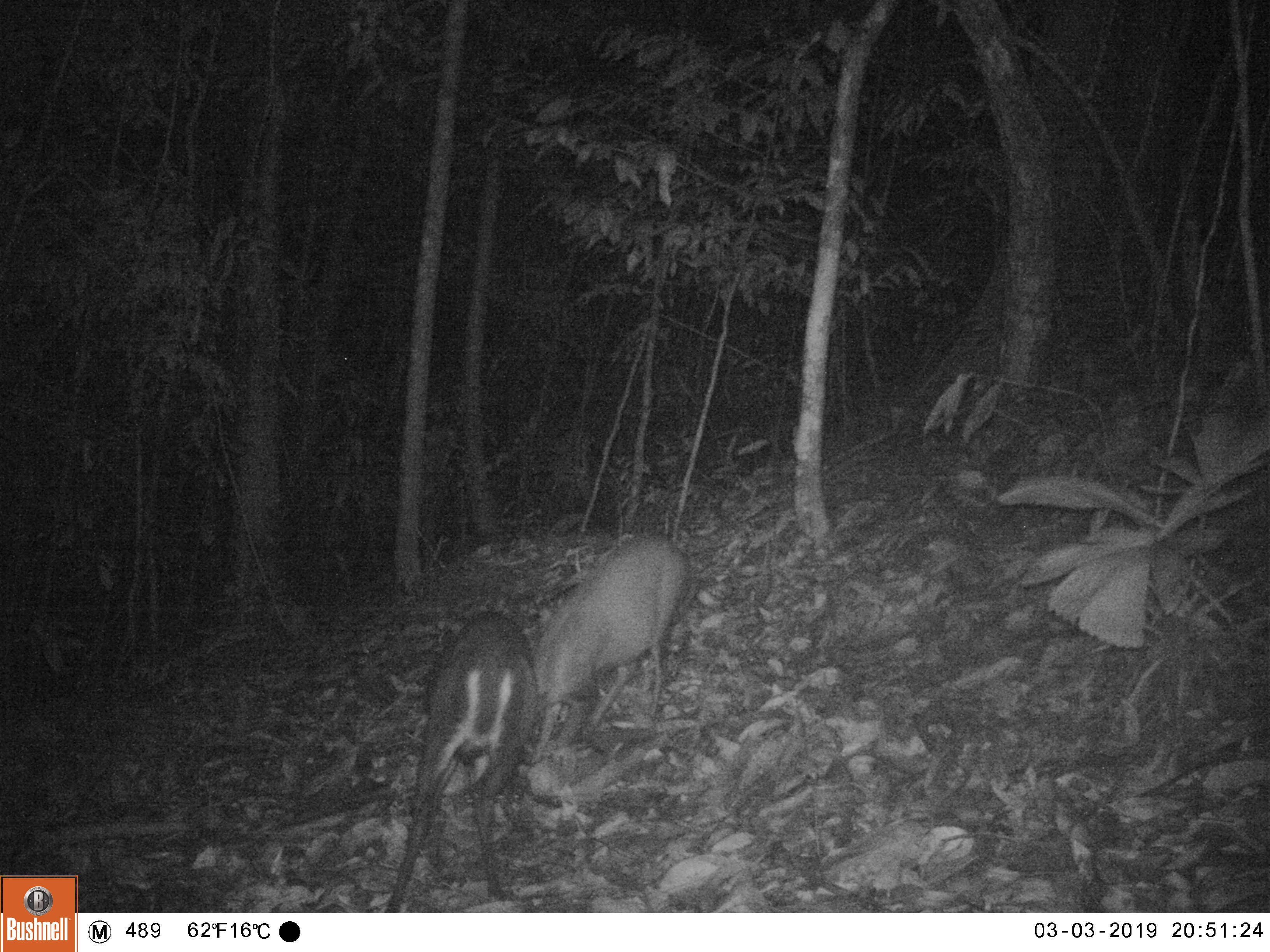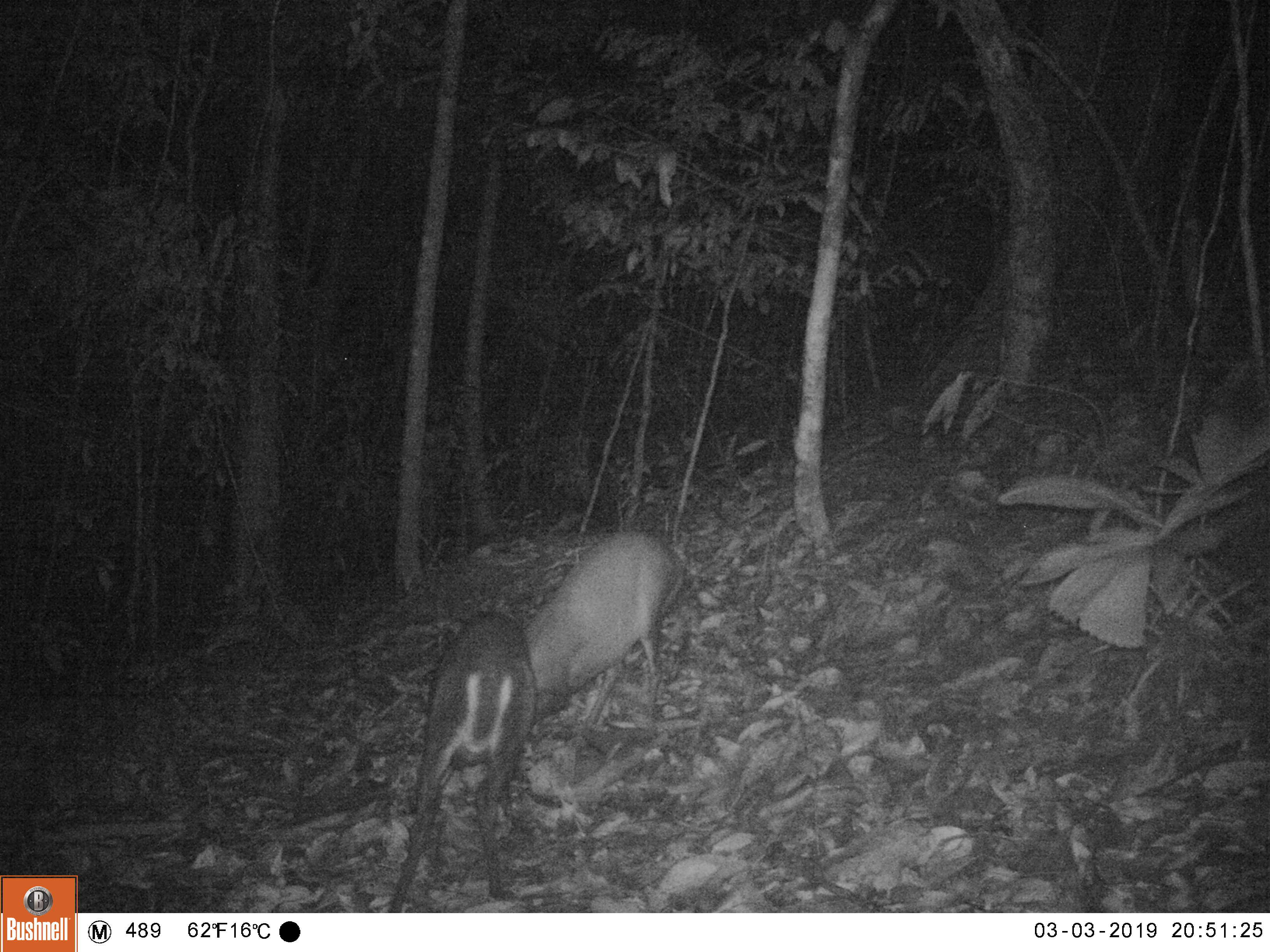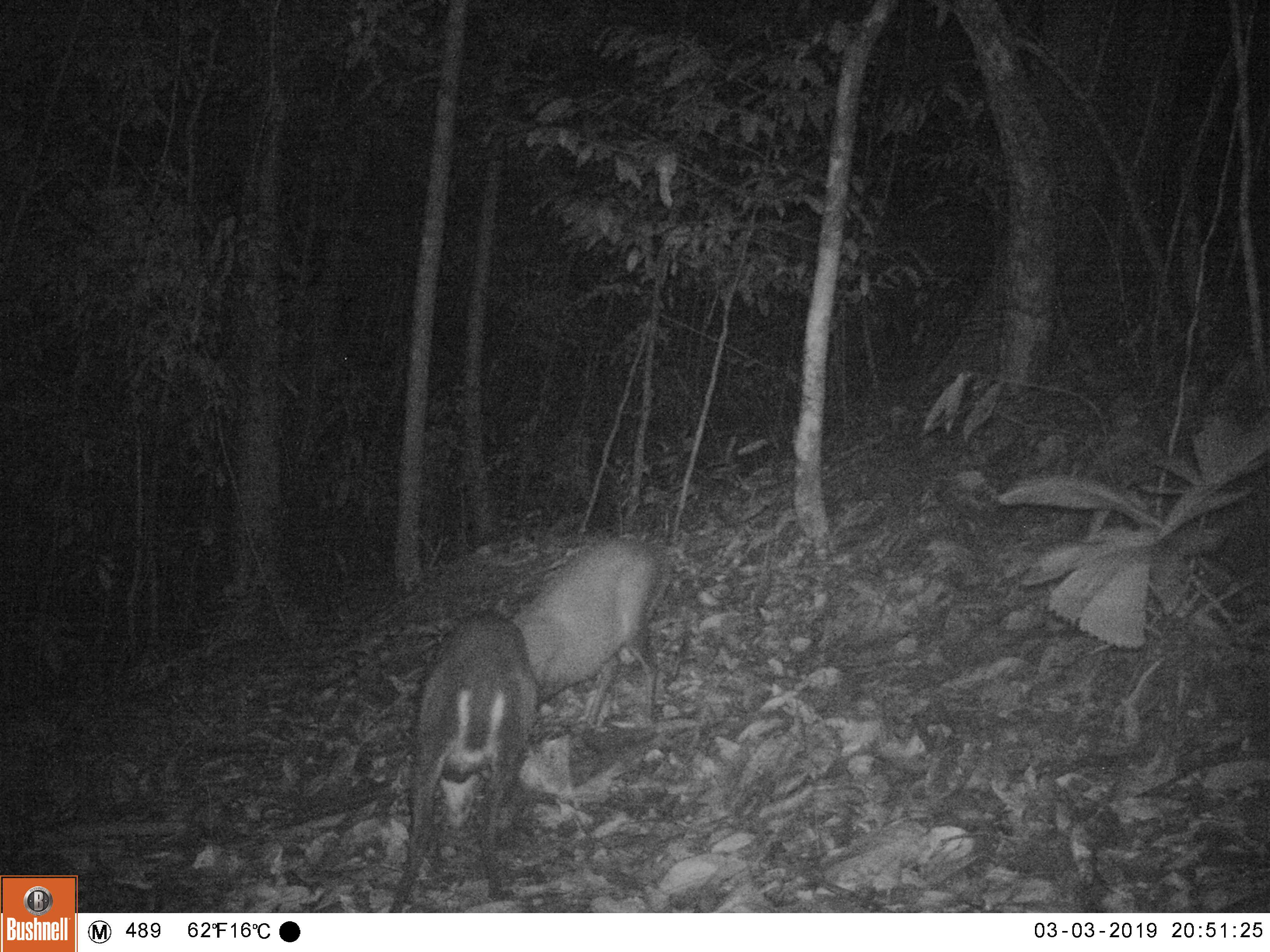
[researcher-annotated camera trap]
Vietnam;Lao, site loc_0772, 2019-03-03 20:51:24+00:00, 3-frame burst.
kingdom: Animalia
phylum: Chordata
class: Mammalia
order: Artiodactyla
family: Cervidae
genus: Muntiacus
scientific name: Muntiacus rooseveltorum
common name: roosevelt's muntjac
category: roosevelts muntjac group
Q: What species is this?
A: Roosevelts muntjac group (roosevelt's muntjac) (Muntiacus rooseveltorum).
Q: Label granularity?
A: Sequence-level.